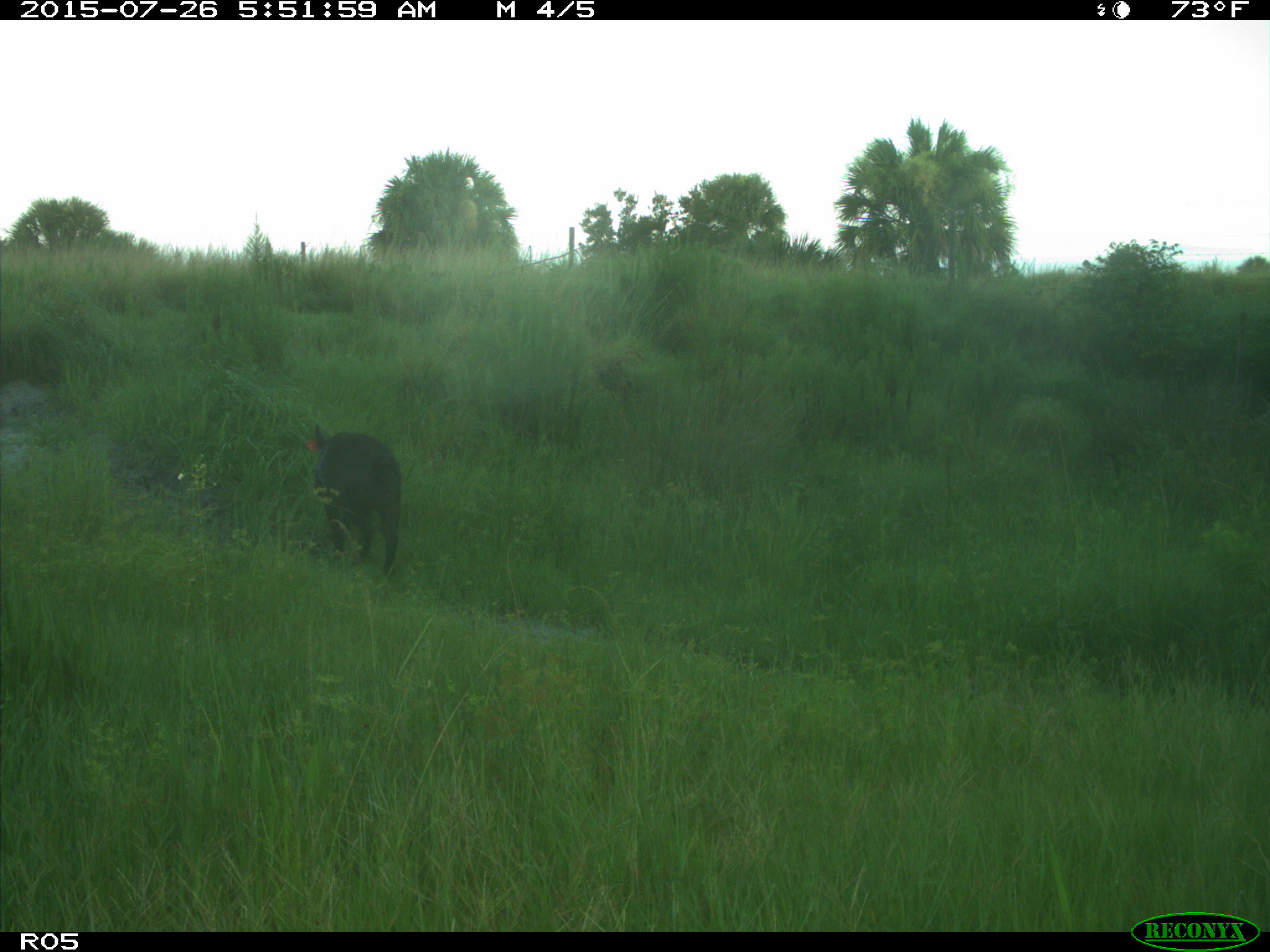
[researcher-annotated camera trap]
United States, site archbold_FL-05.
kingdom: Animalia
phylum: Chordata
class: Mammalia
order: Artiodactyla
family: Suidae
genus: Sus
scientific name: Sus scrofa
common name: wild boar